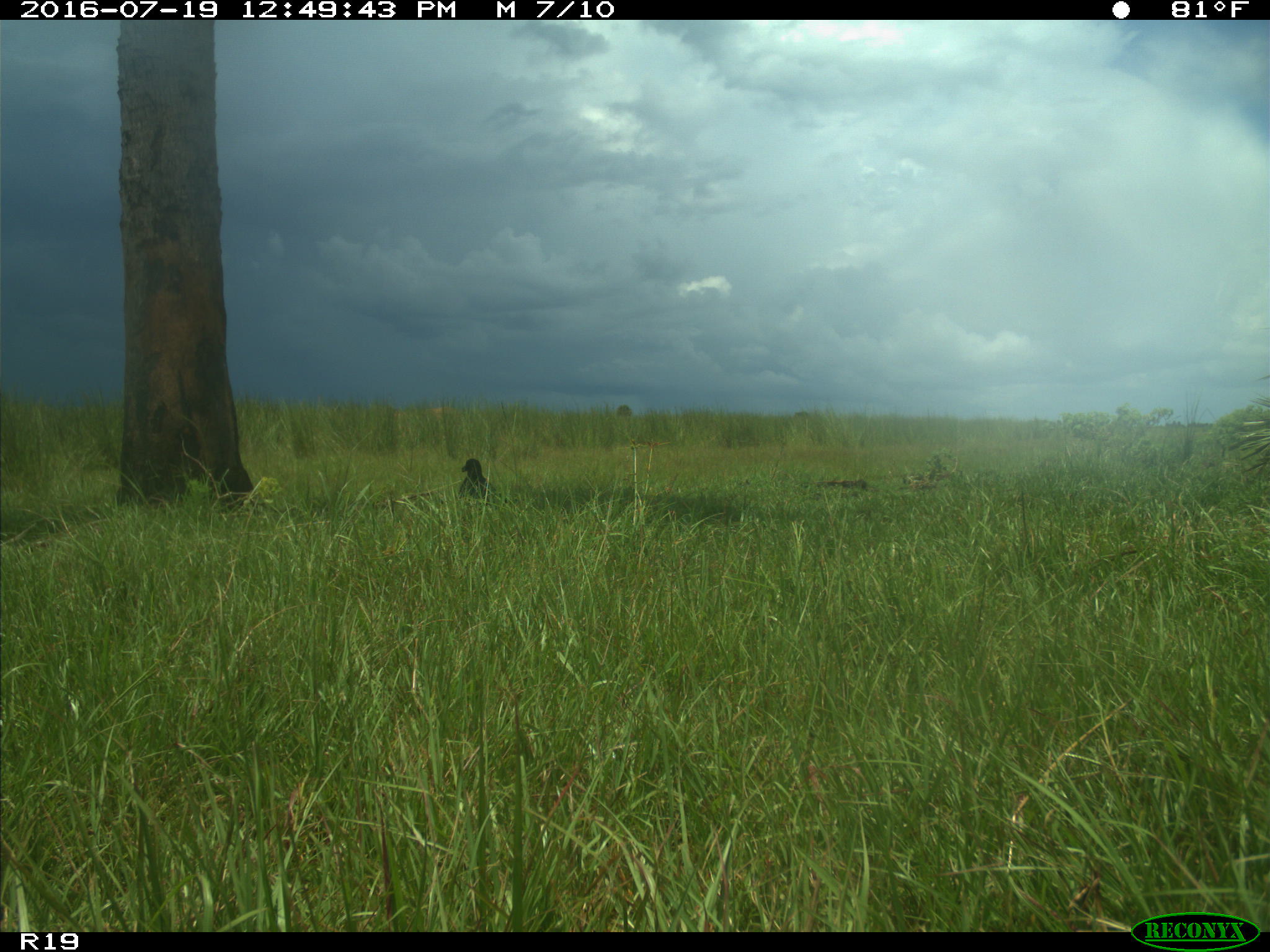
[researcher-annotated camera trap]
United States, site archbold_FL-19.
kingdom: Animalia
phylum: Chordata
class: Aves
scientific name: Aves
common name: birds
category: unidentified bird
Unidentified bird (birds) (Aves).